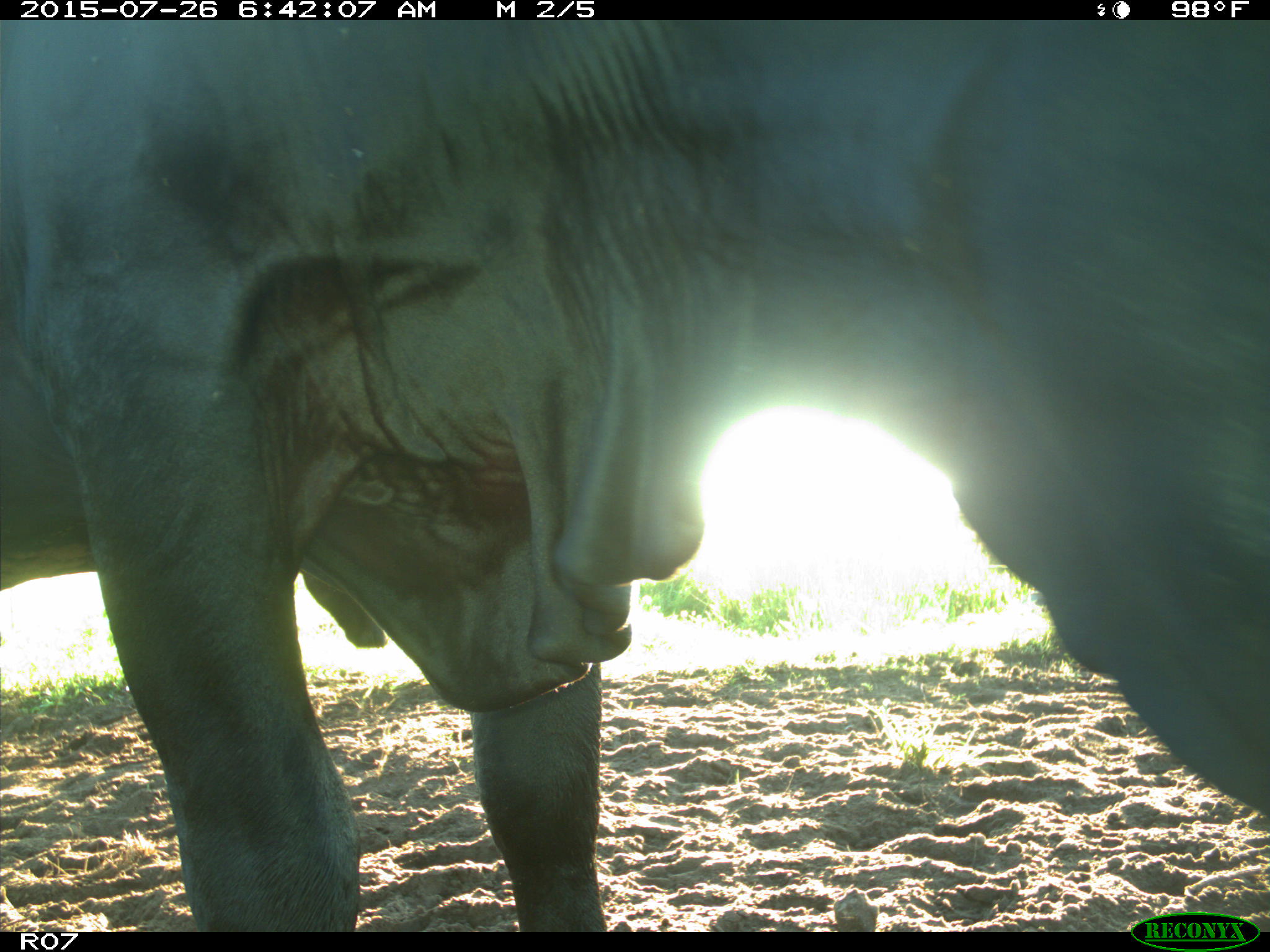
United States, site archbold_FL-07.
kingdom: Animalia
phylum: Chordata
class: Mammalia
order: Artiodactyla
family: Bovidae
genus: Bos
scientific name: Bos taurus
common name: domestic cow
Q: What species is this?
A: Bos taurus (domestic cow).